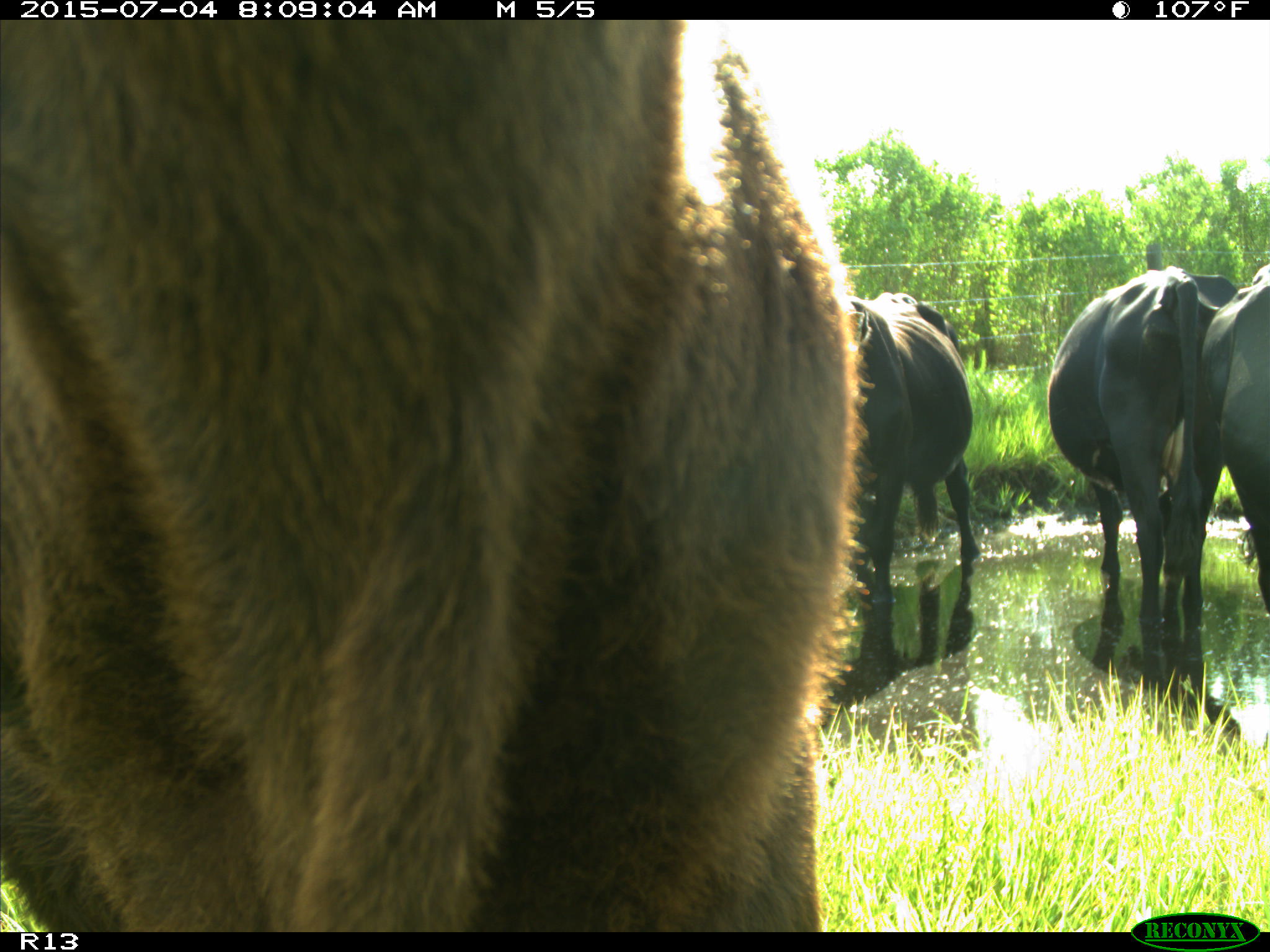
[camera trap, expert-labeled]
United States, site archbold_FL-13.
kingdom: Animalia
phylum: Chordata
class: Mammalia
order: Artiodactyla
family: Bovidae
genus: Bos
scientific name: Bos taurus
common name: domestic cow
Bos taurus (domestic cow).